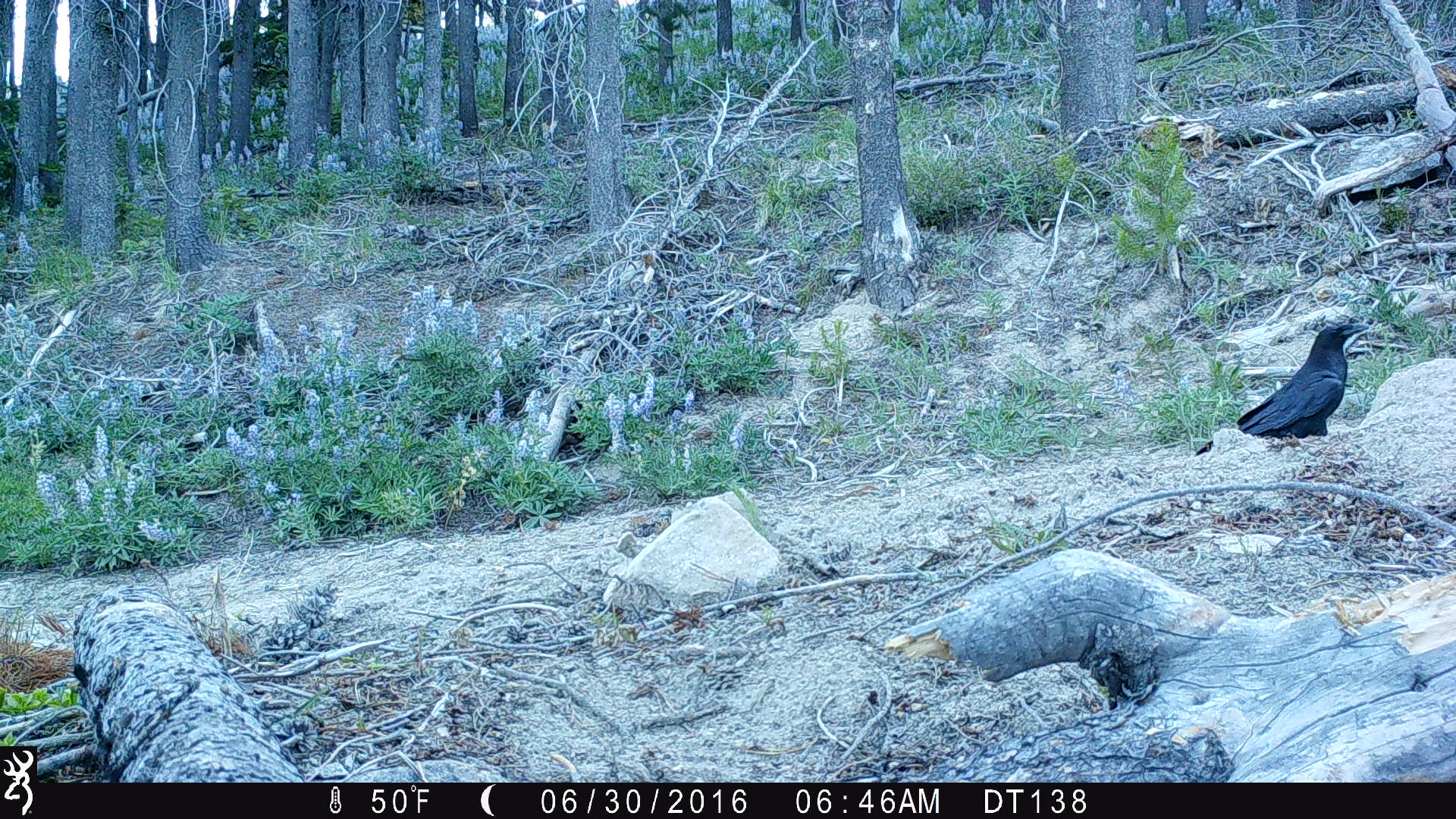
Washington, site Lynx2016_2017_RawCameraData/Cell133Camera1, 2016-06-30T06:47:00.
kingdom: Animalia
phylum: Chordata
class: Aves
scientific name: Aves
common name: birds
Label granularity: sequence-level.